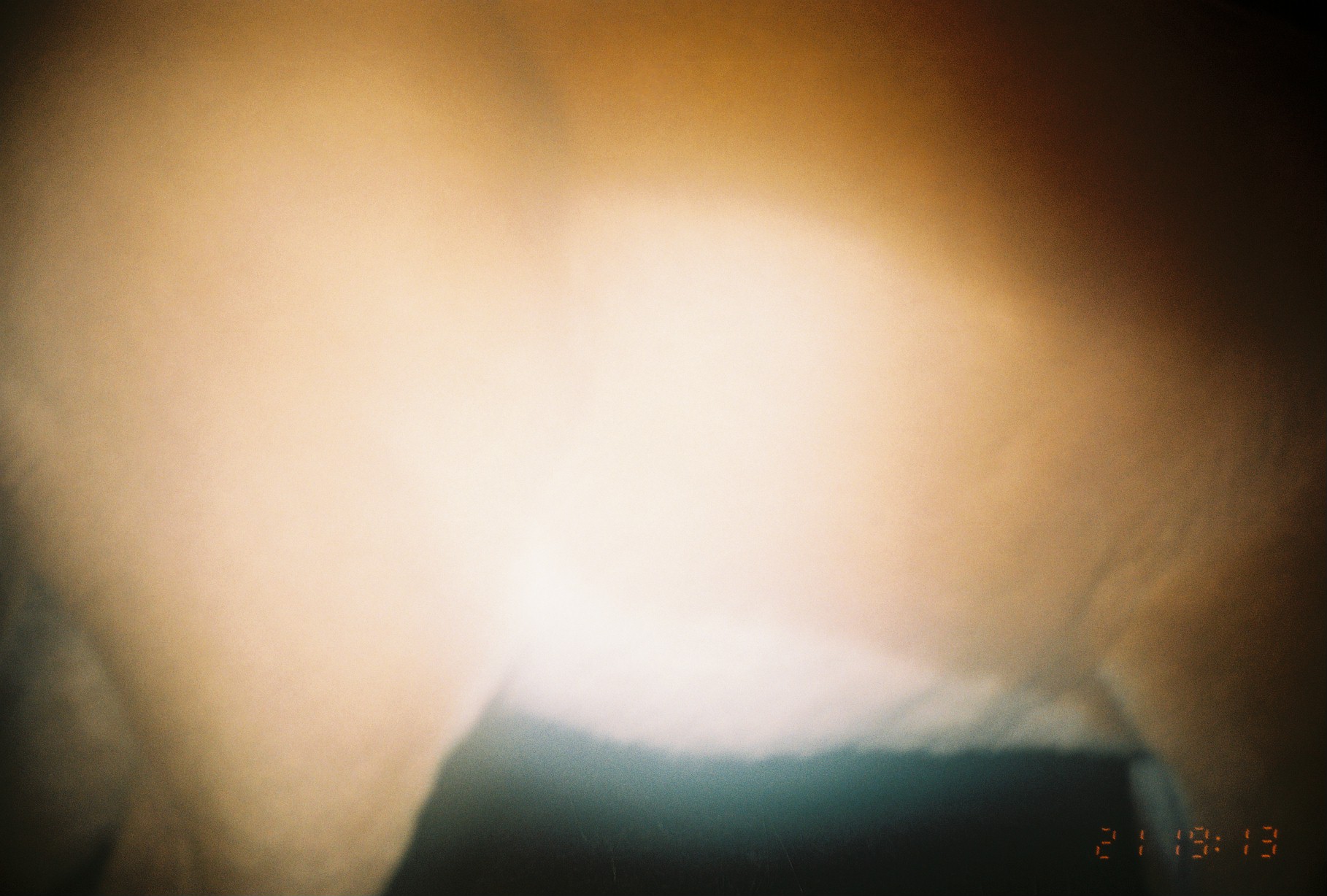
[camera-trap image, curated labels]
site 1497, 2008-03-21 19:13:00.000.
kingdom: Animalia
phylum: Chordata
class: Mammalia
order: Artiodactyla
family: Bovidae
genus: Aepyceros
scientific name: Aepyceros melampus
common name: impala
Aepyceros melampus (impala), count 1.